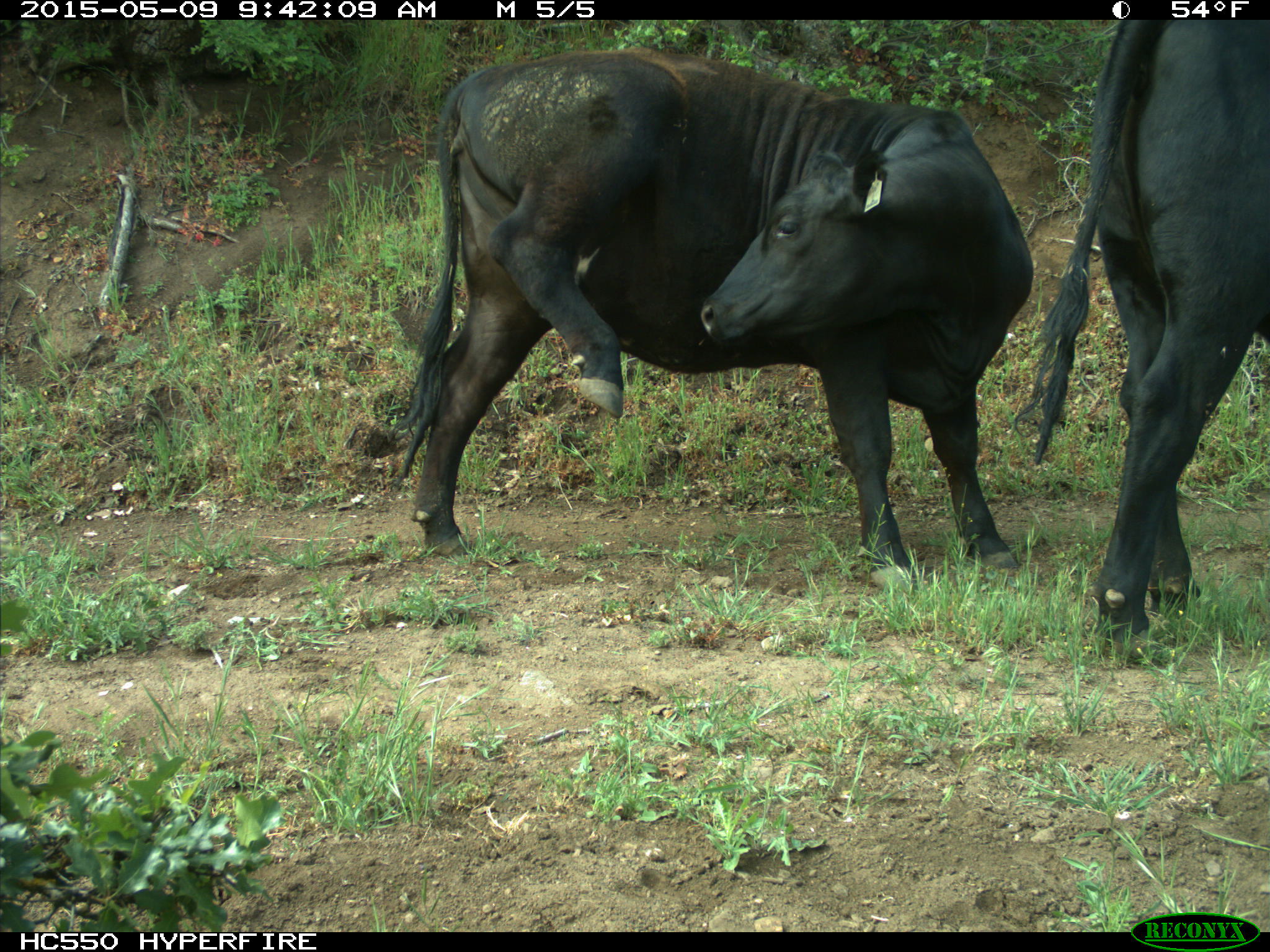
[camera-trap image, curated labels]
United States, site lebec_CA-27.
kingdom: Animalia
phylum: Chordata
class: Mammalia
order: Artiodactyla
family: Bovidae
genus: Bos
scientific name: Bos taurus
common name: domestic cow